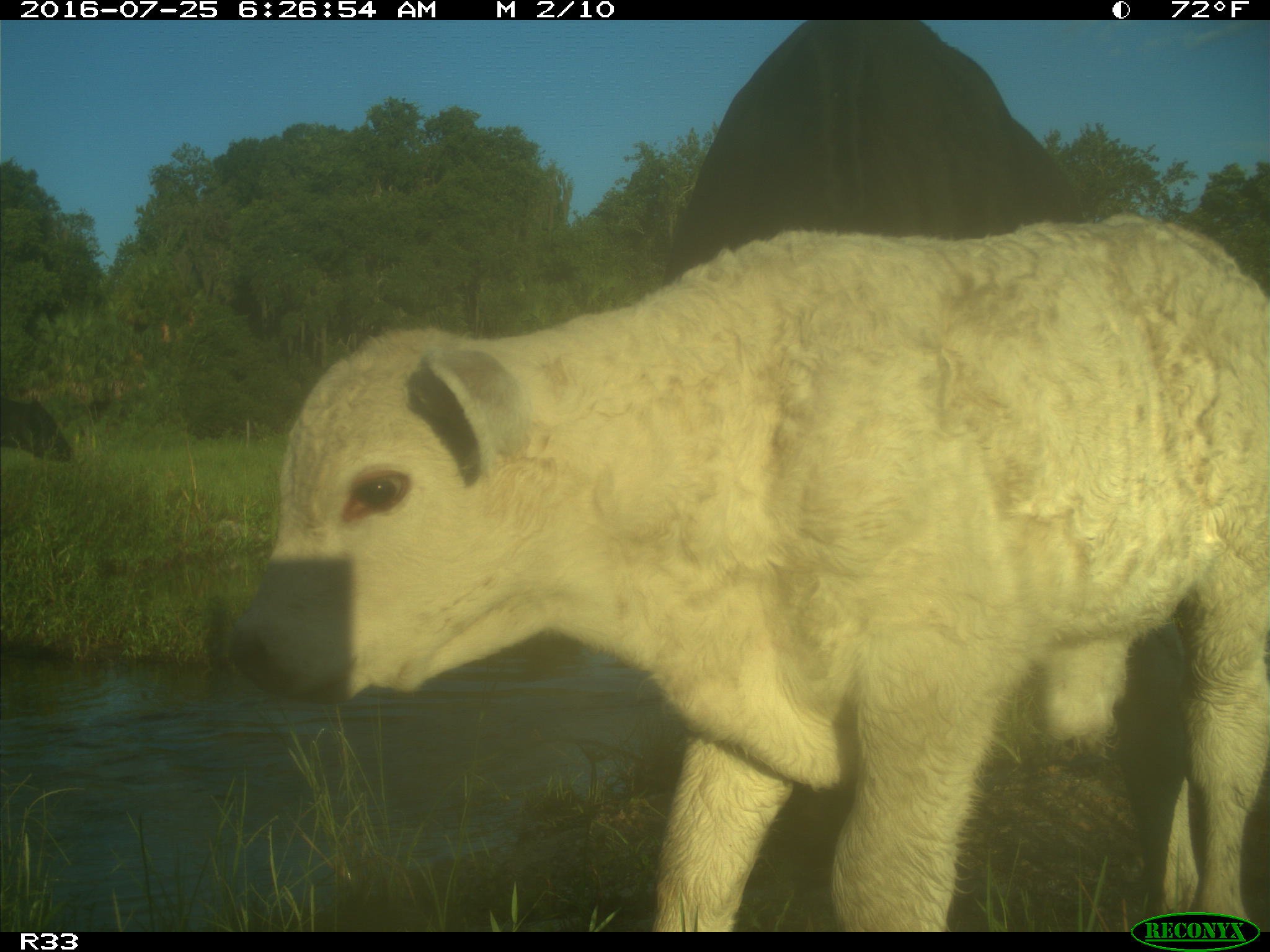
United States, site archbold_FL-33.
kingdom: Animalia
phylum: Chordata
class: Mammalia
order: Artiodactyla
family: Bovidae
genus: Bos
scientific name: Bos taurus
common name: domestic cow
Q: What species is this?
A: Bos taurus (domestic cow).